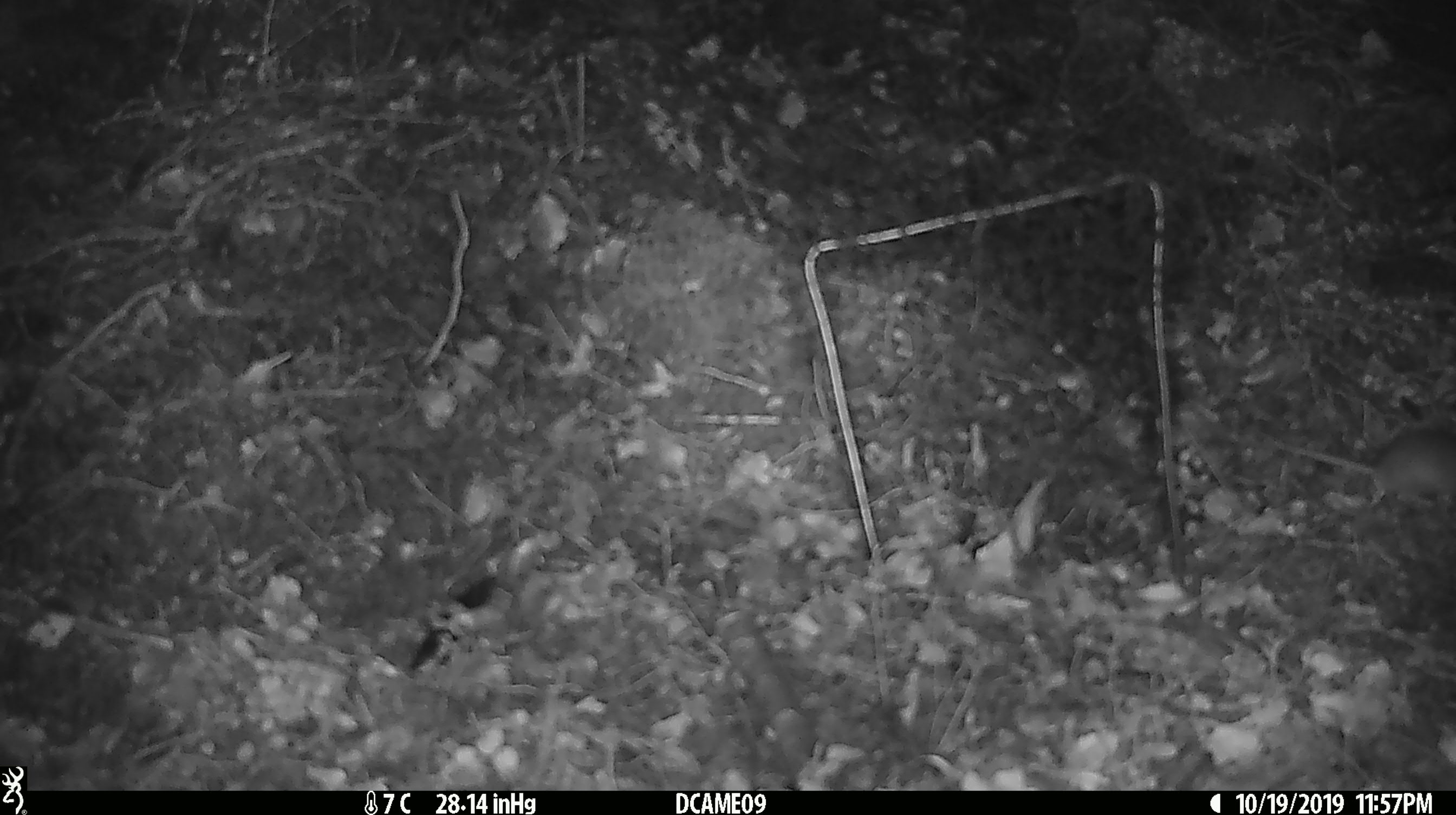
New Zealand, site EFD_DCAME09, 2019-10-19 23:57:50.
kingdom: Animalia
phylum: Chordata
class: Mammalia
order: Rodentia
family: Muridae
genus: Mus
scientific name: Mus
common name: mouse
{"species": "mouse (Mus)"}